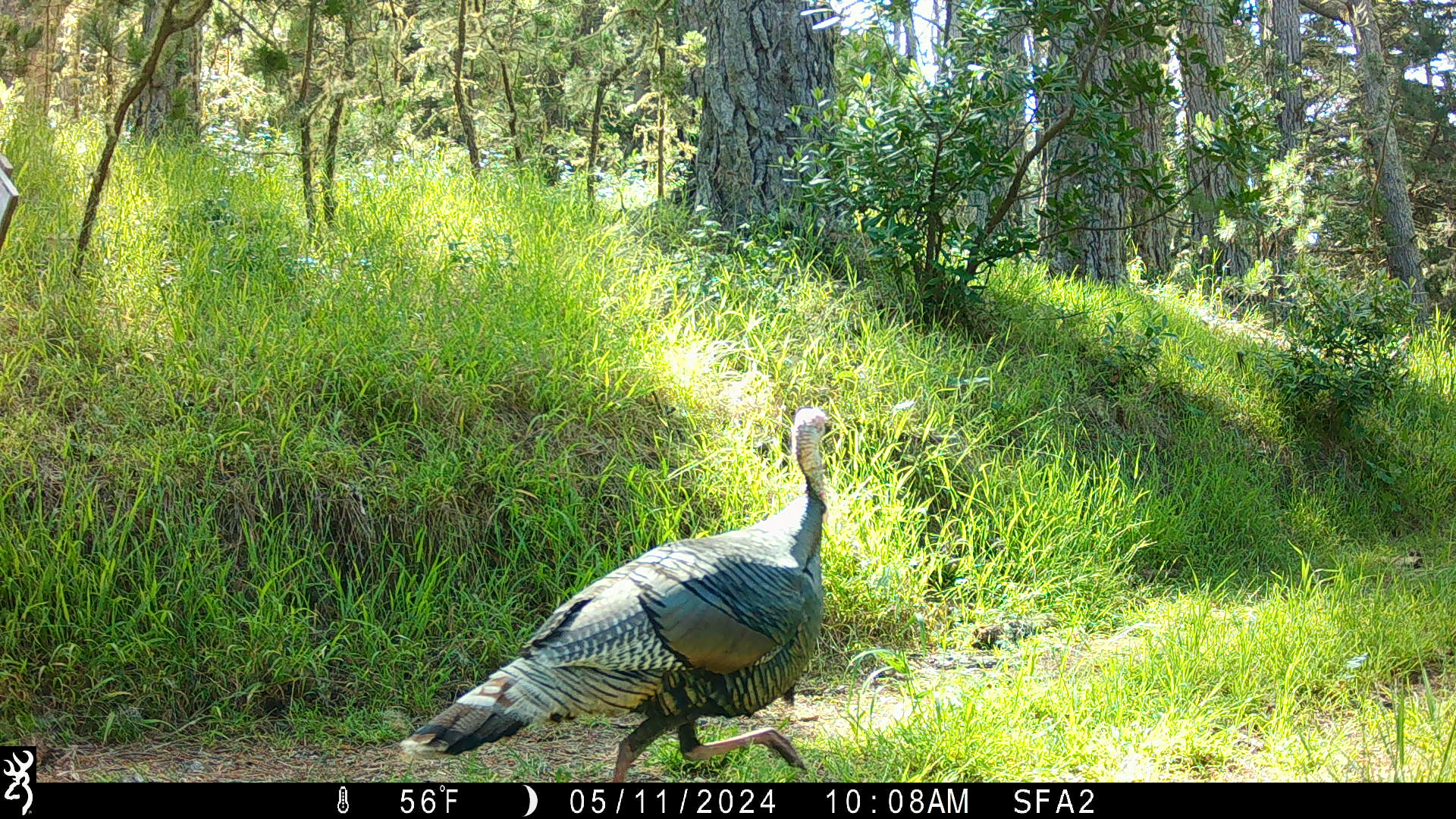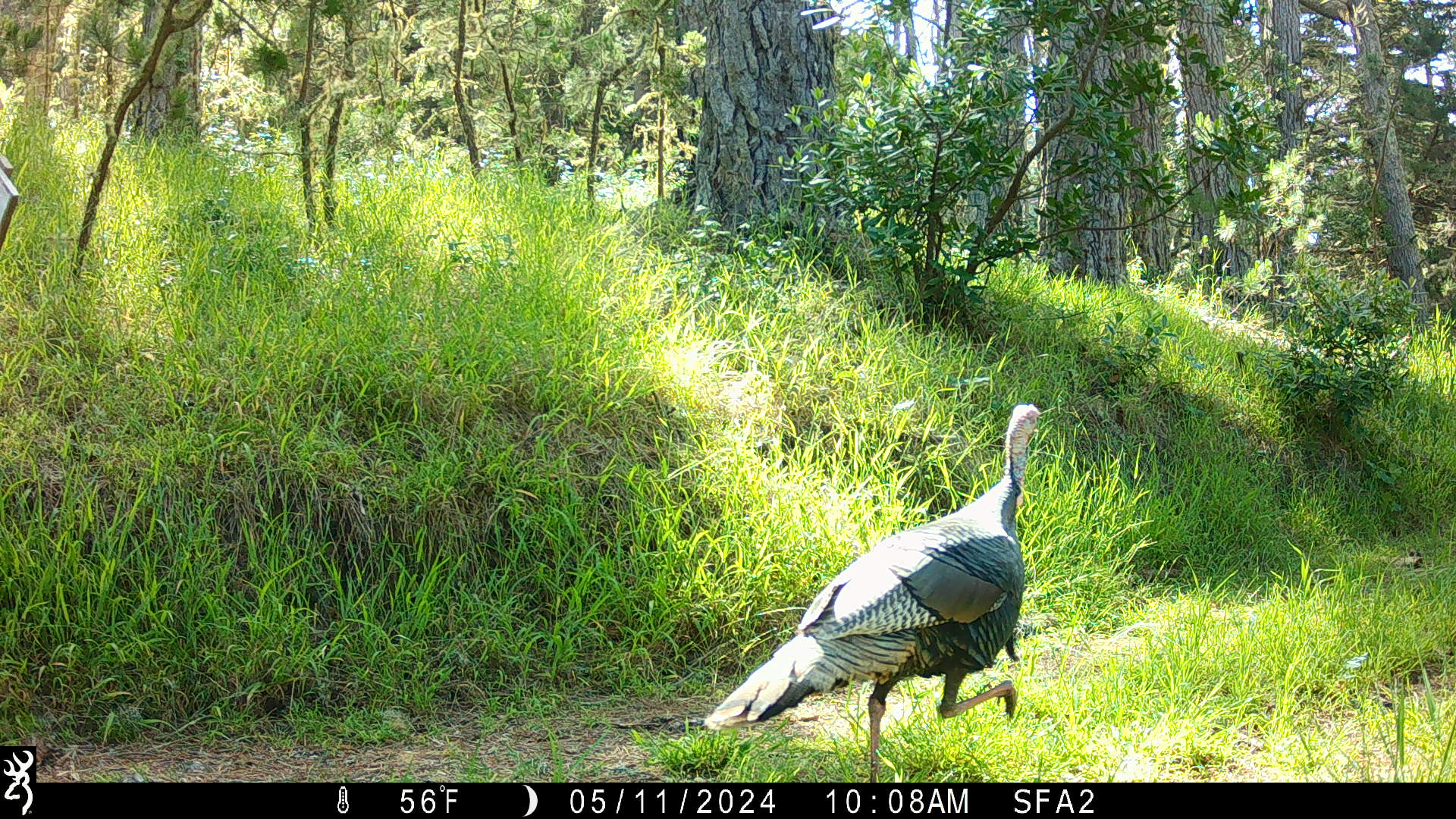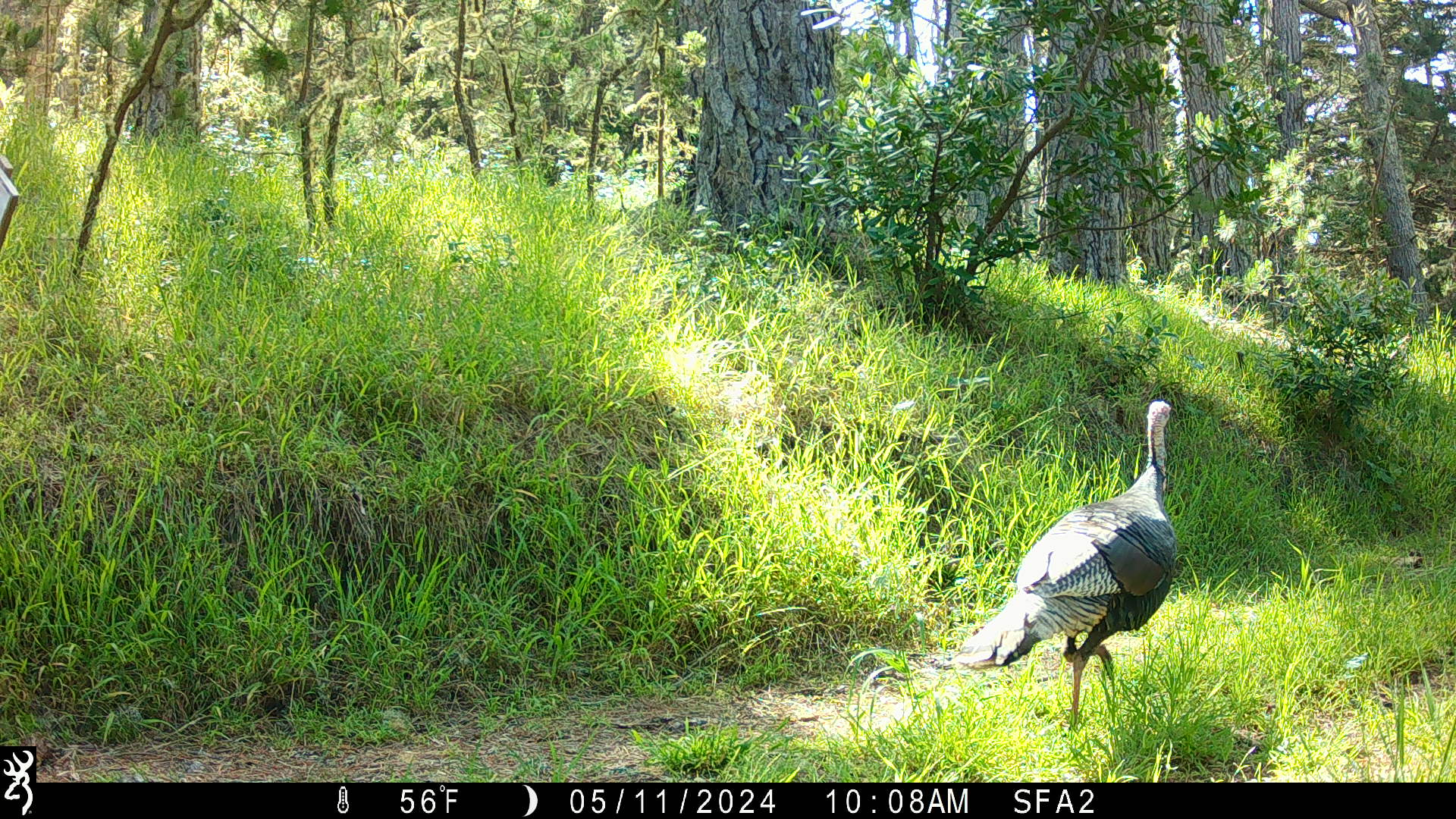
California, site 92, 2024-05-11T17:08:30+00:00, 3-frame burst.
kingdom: Animalia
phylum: Chordata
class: Aves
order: Galliformes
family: Phasianidae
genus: Meleagris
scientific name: Meleagris gallopavo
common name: turkey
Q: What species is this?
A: Turkey (Meleagris gallopavo).